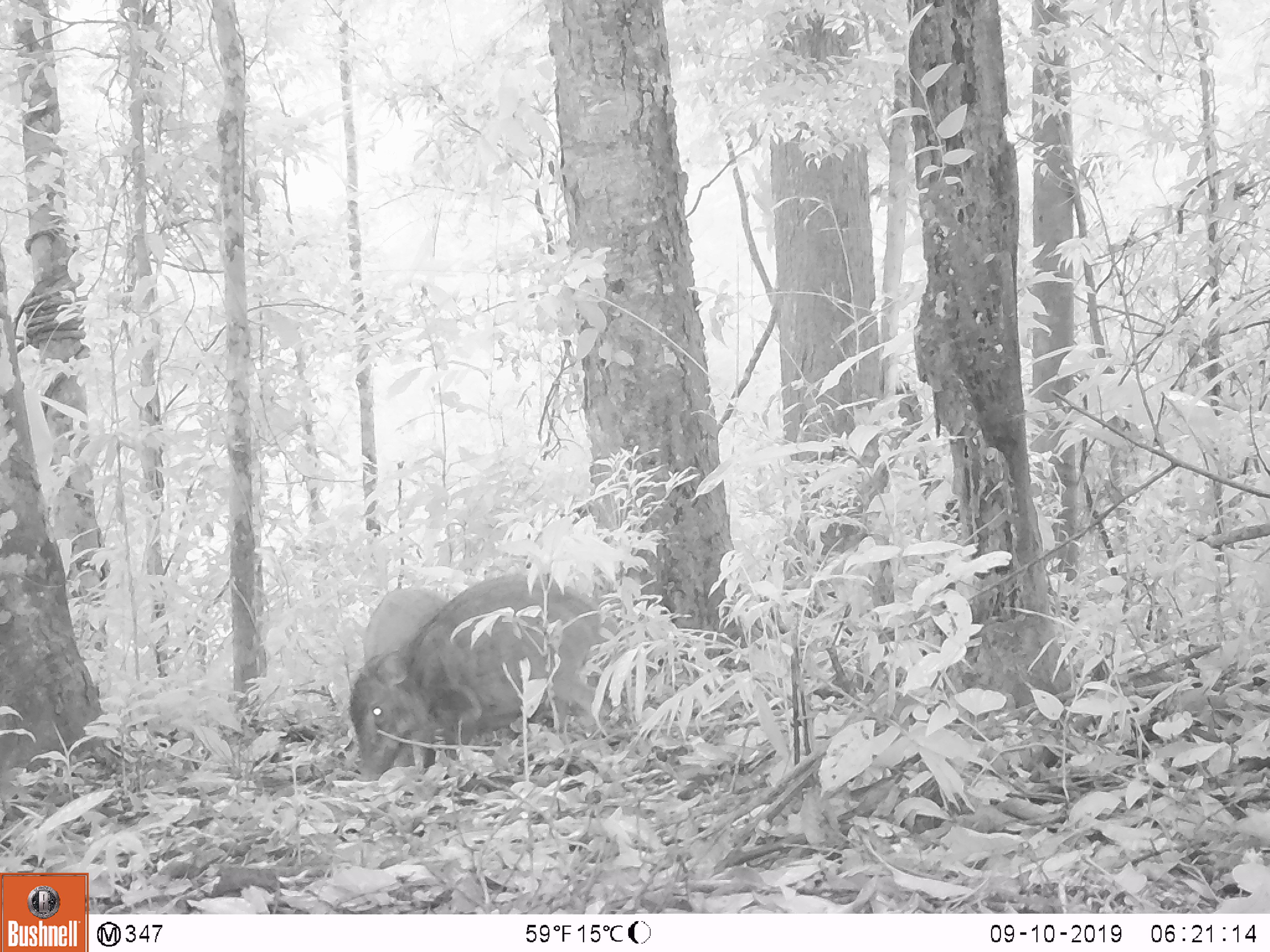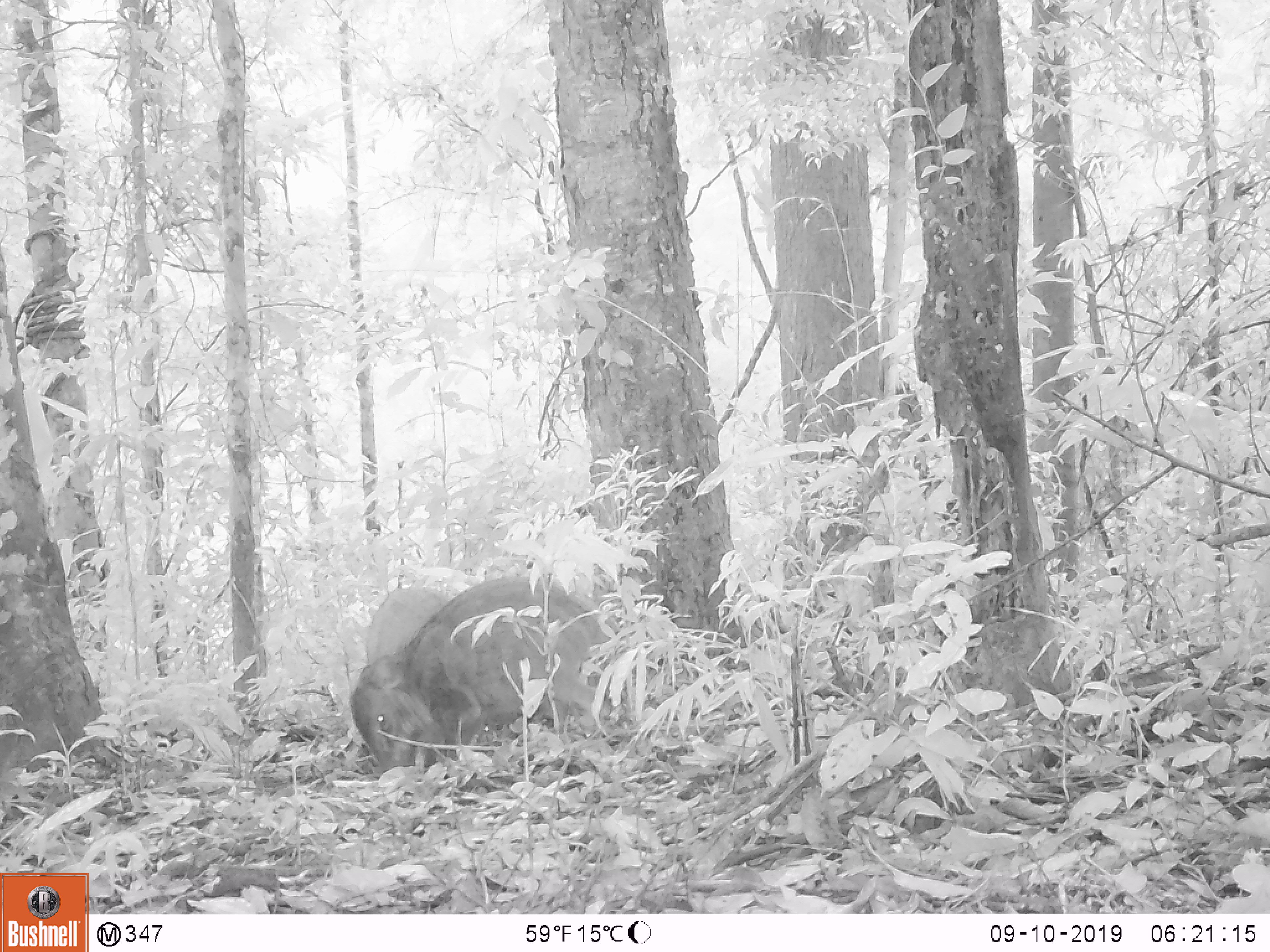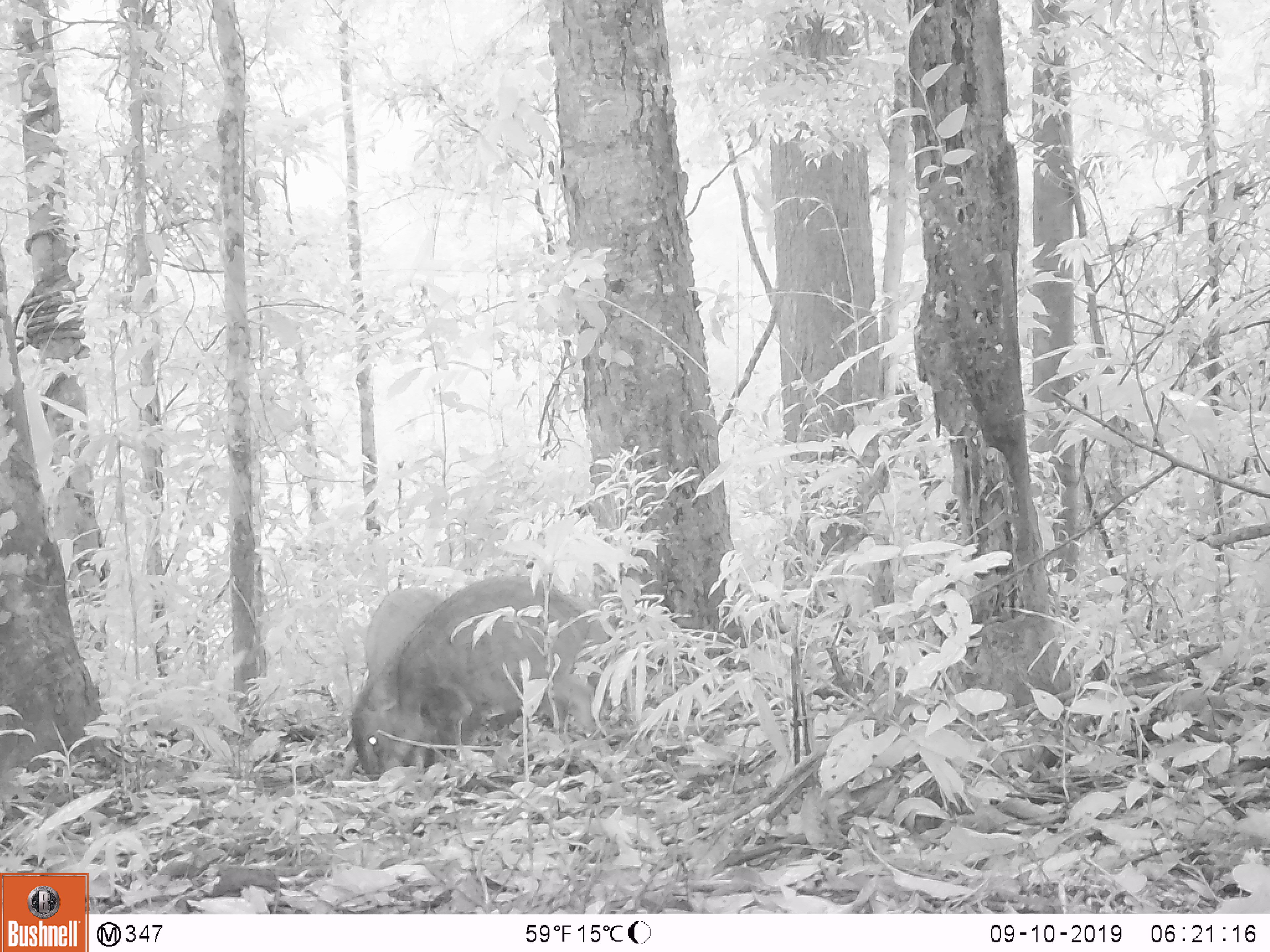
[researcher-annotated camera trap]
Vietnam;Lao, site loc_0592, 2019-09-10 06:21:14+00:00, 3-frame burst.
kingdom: Animalia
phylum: Chordata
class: Mammalia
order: Artiodactyla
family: Suidae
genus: Sus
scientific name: Sus scrofa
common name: eurasian wild pig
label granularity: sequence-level